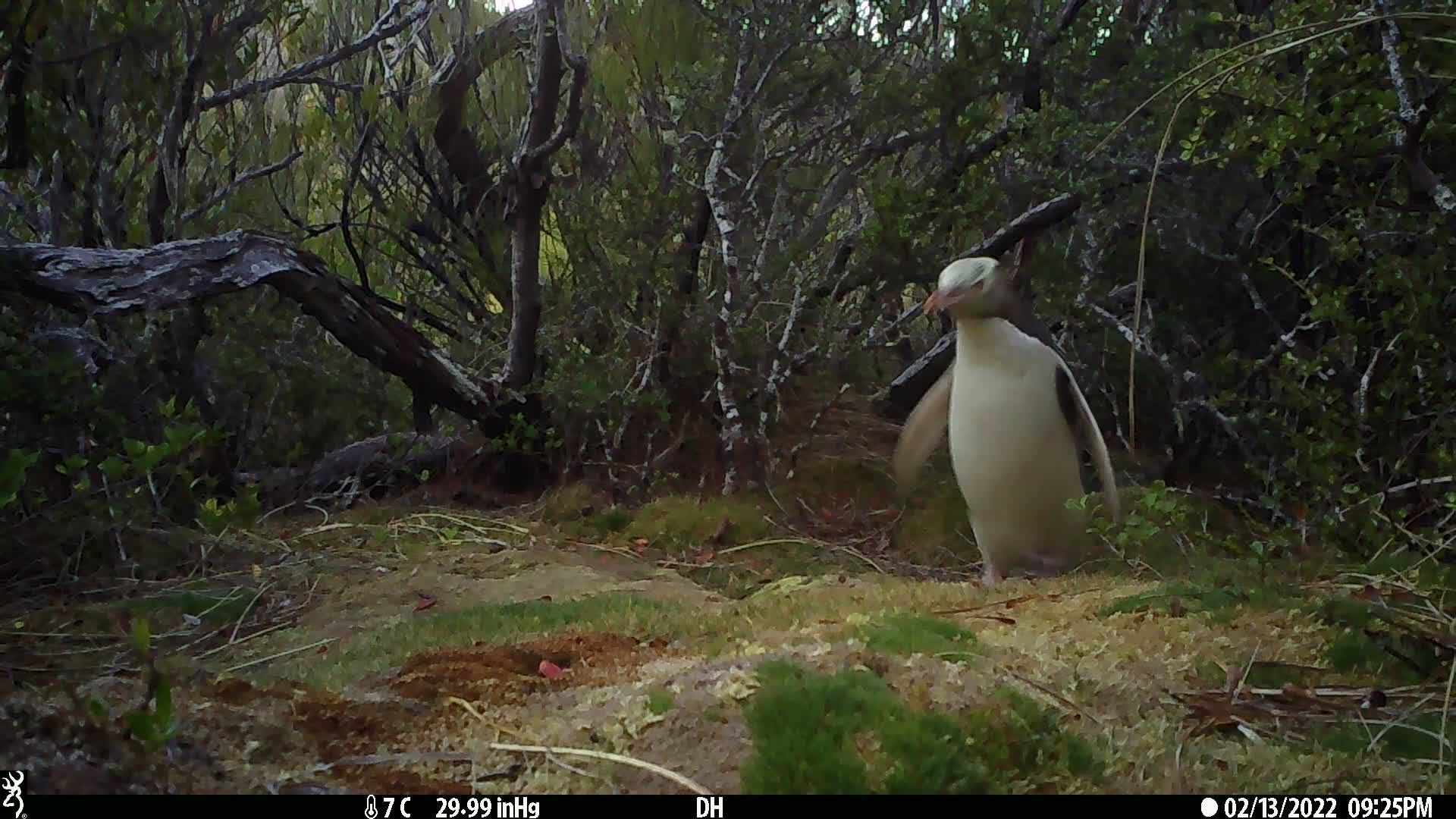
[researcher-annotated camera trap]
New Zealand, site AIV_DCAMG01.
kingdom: Animalia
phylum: Chordata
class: Aves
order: Sphenisciformes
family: Spheniscidae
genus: Megadyptes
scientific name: Megadyptes antipodes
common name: yellow-eyed penguin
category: yellow eyed penguin